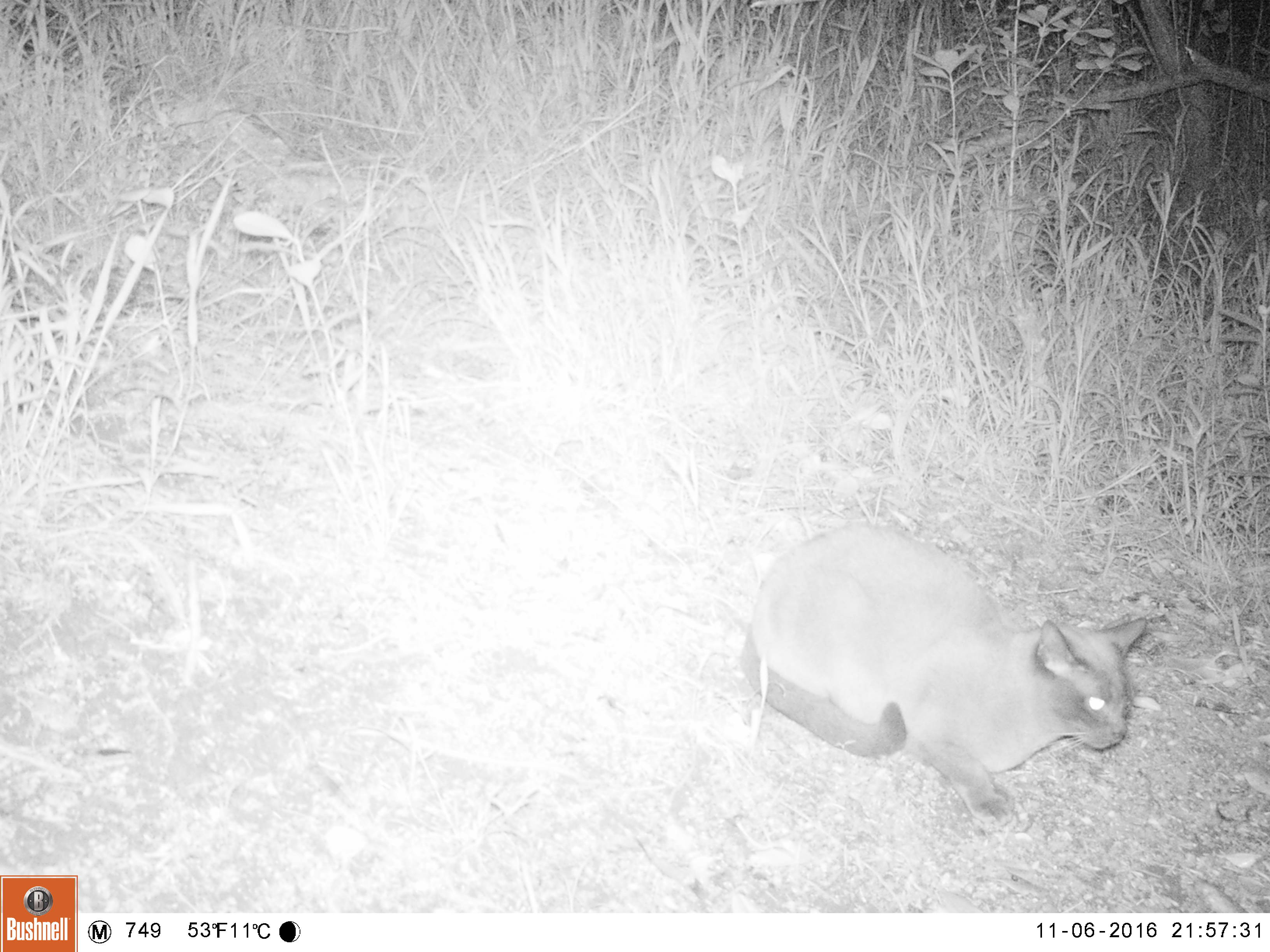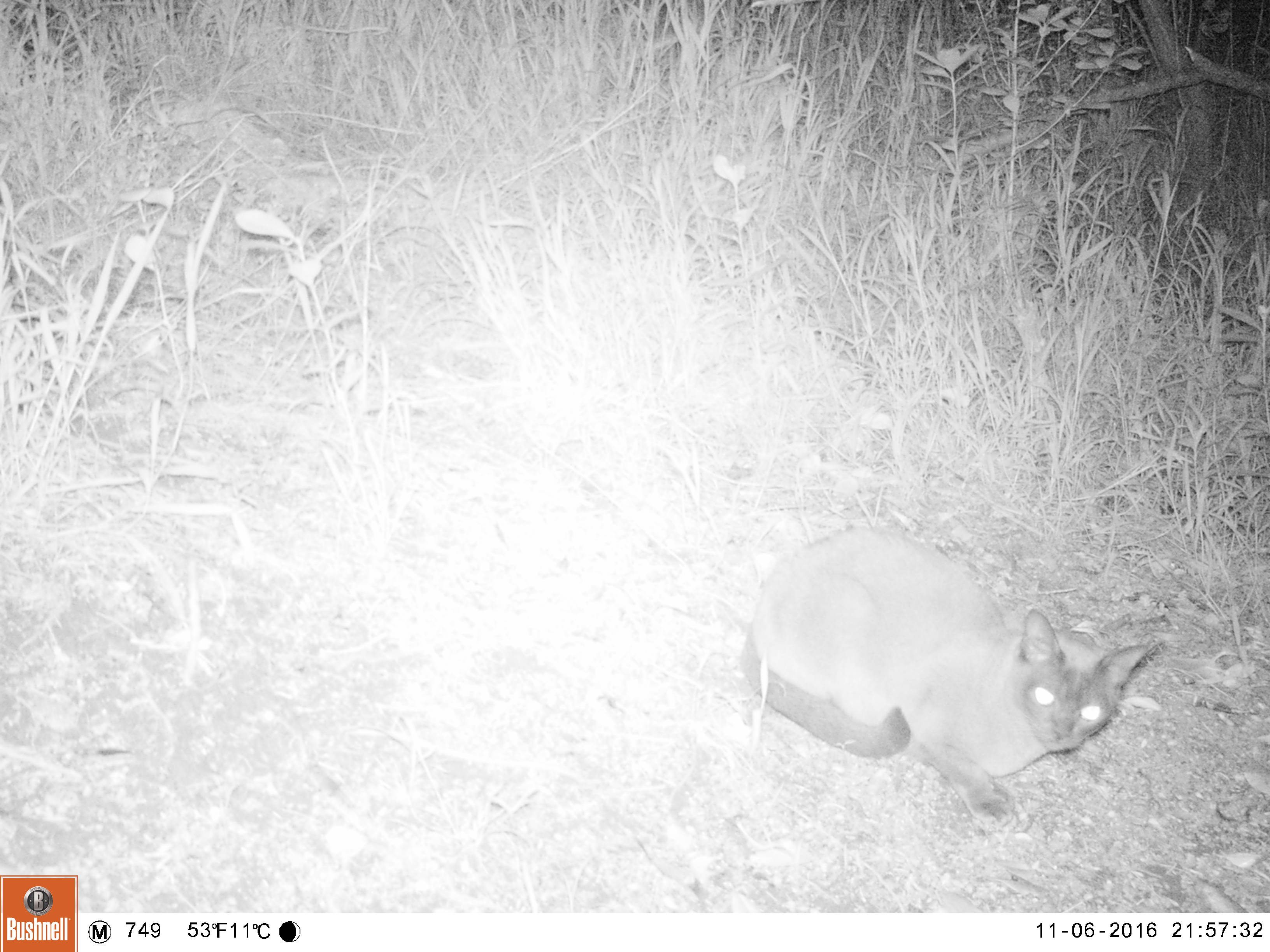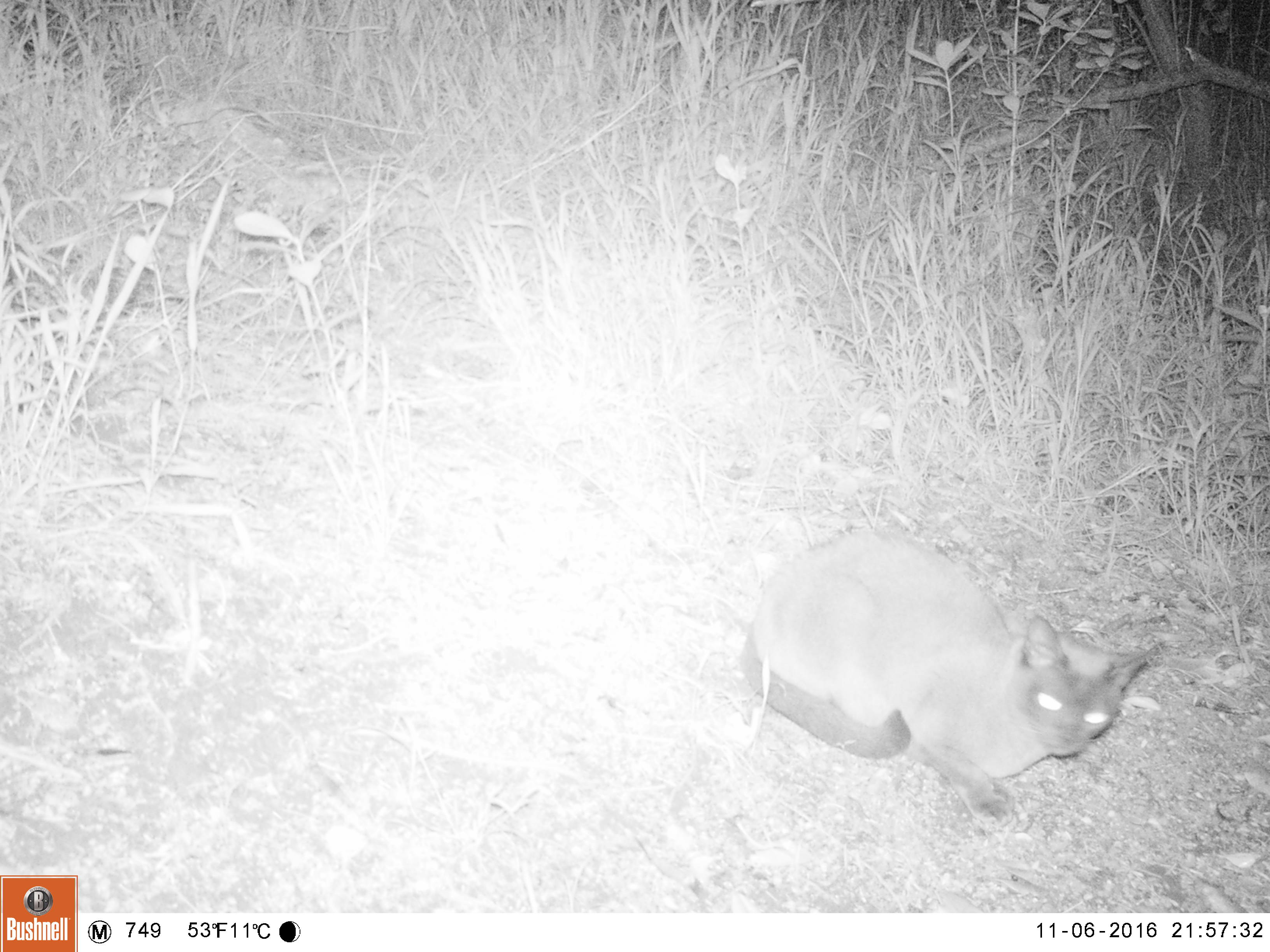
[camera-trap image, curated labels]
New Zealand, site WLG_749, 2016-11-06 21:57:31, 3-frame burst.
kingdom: Animalia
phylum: Chordata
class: Mammalia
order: Carnivora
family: Felidae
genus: Felis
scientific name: Felis catus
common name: domestic cat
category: cat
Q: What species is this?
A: Cat (domestic cat) (Felis catus).